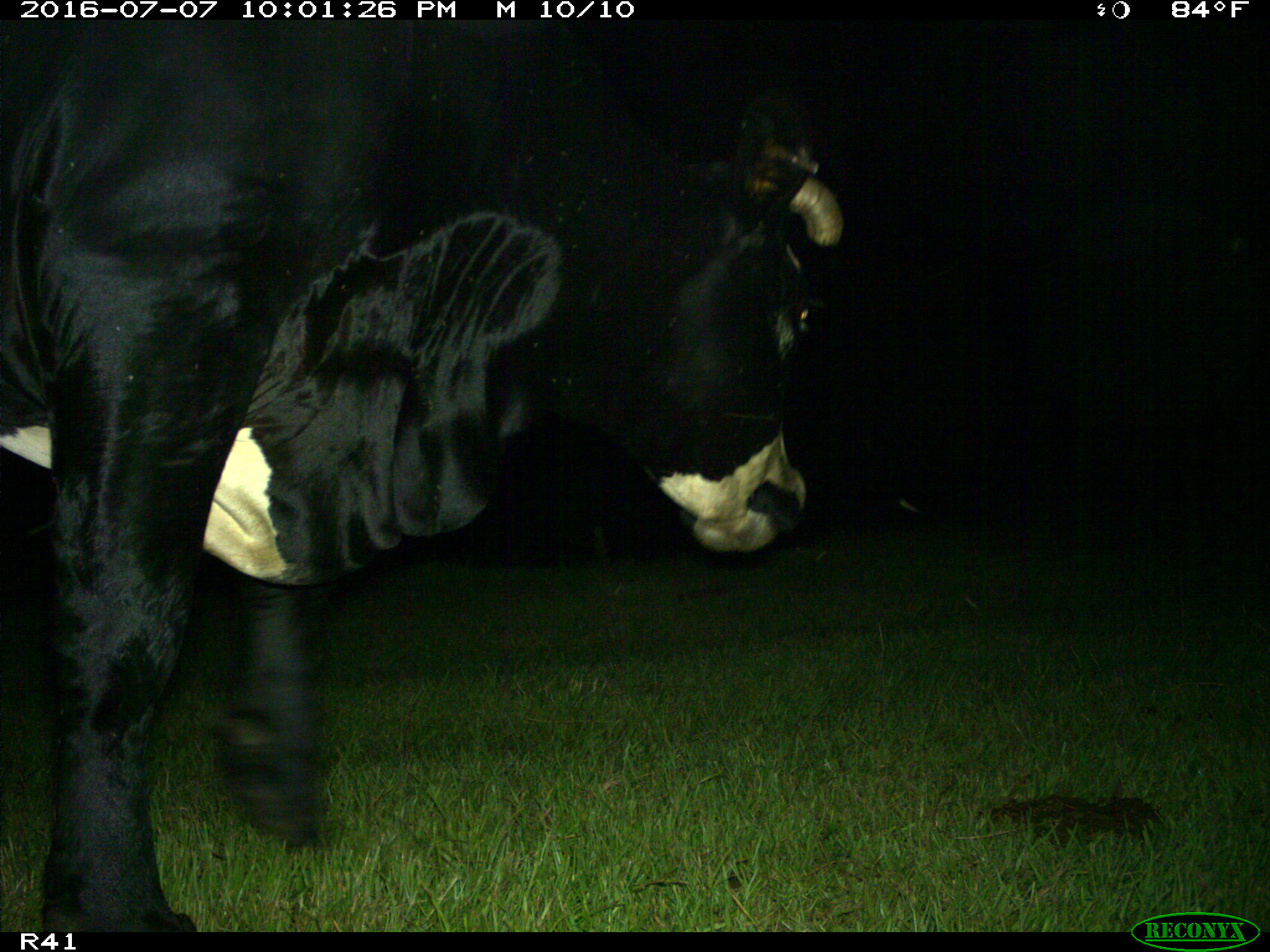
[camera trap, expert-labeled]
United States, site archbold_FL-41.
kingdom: Animalia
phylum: Chordata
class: Mammalia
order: Artiodactyla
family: Bovidae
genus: Bos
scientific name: Bos taurus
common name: domestic cow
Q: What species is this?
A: Bos taurus (domestic cow).